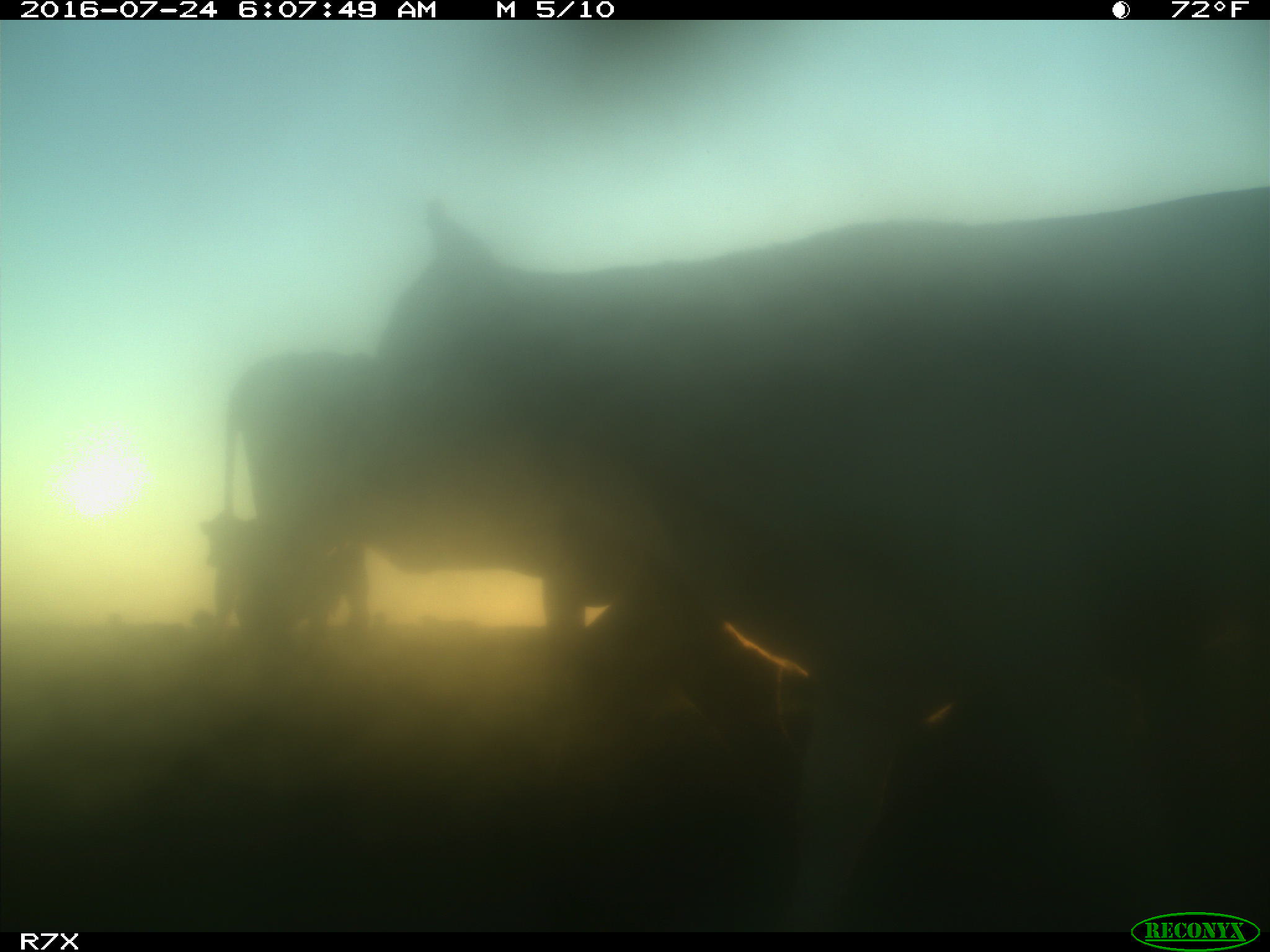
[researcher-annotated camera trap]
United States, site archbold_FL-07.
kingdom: Animalia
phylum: Chordata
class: Mammalia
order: Artiodactyla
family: Bovidae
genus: Bos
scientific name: Bos taurus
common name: domestic cow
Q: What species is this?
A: Bos taurus (domestic cow).